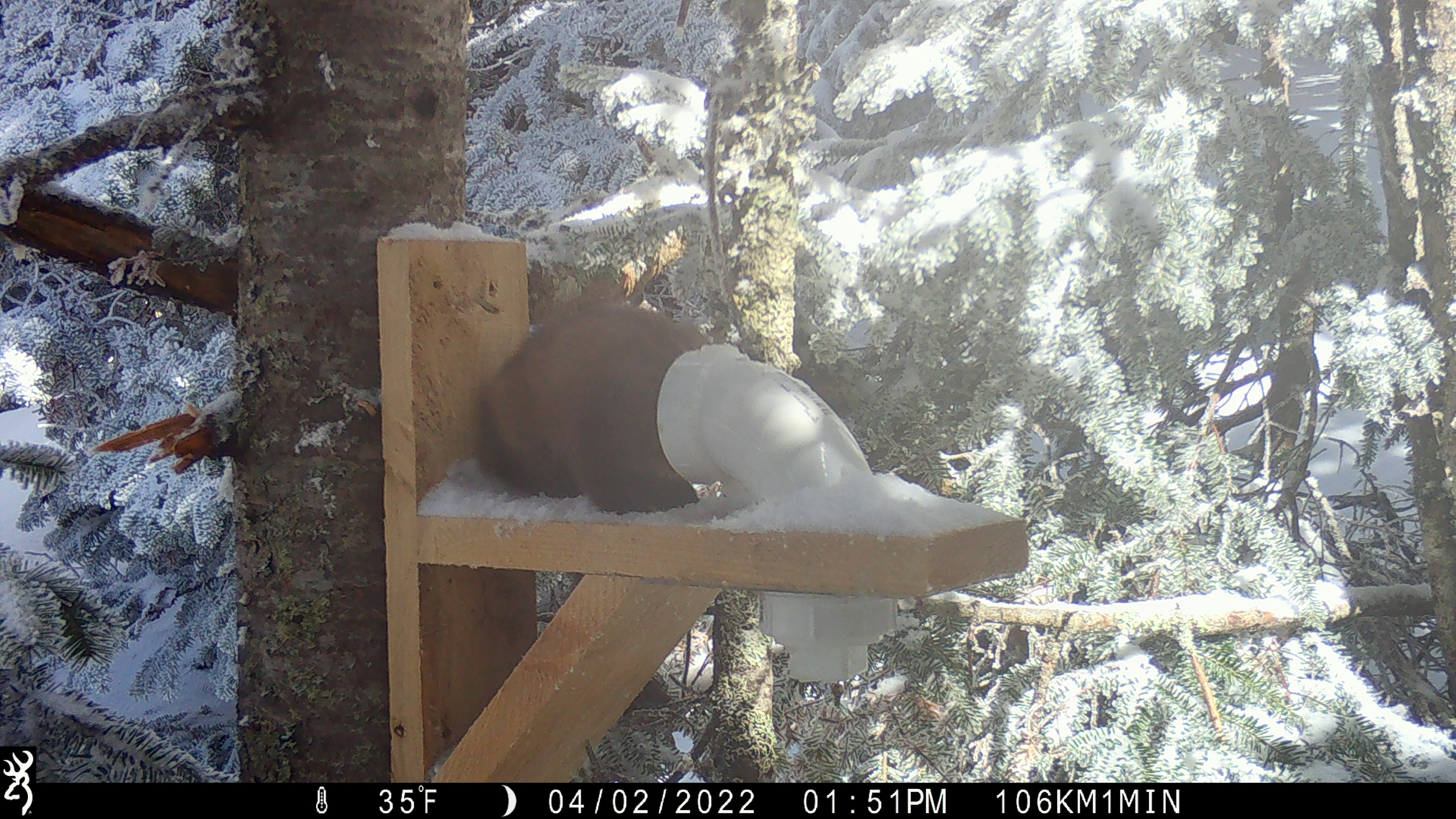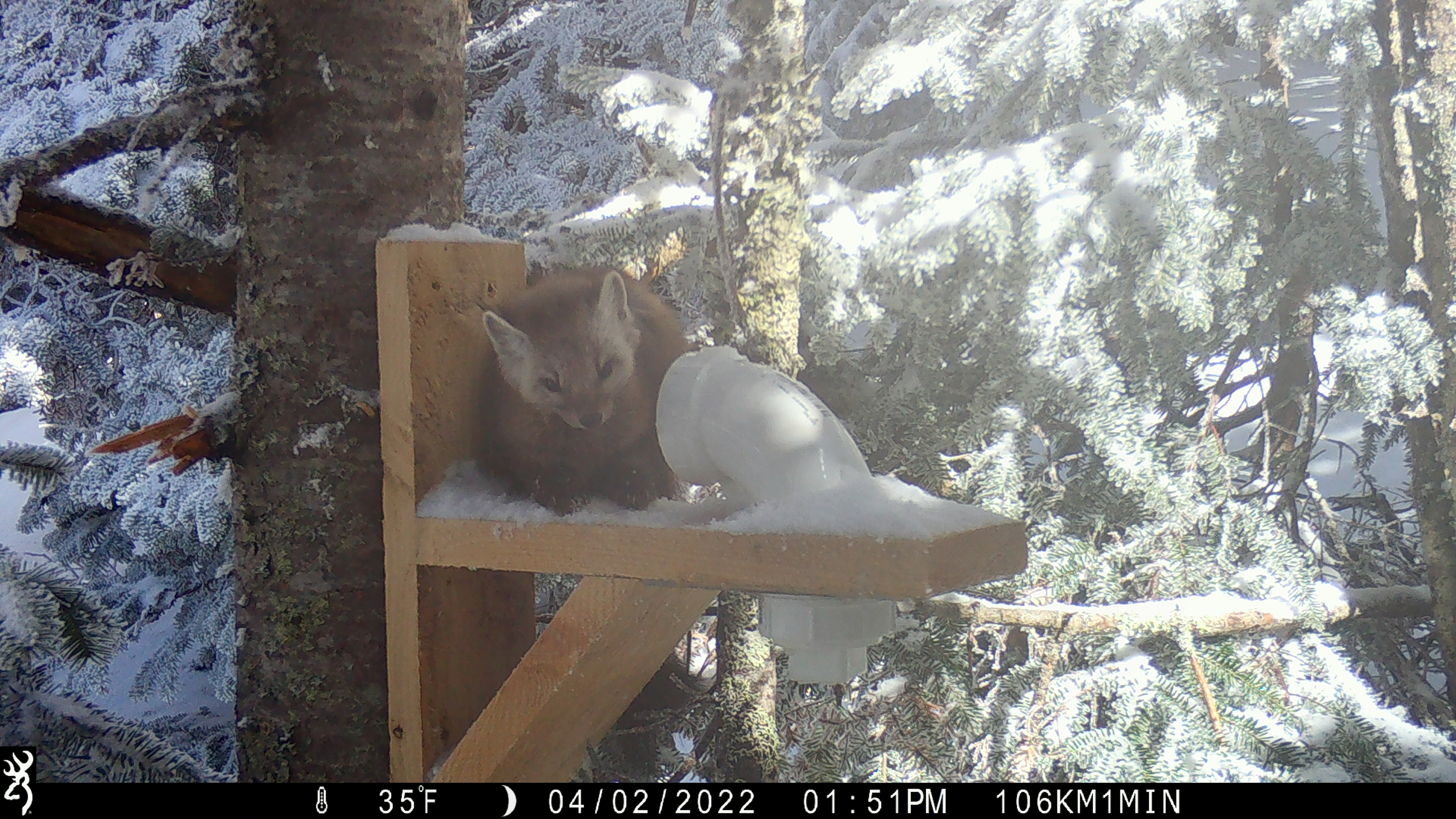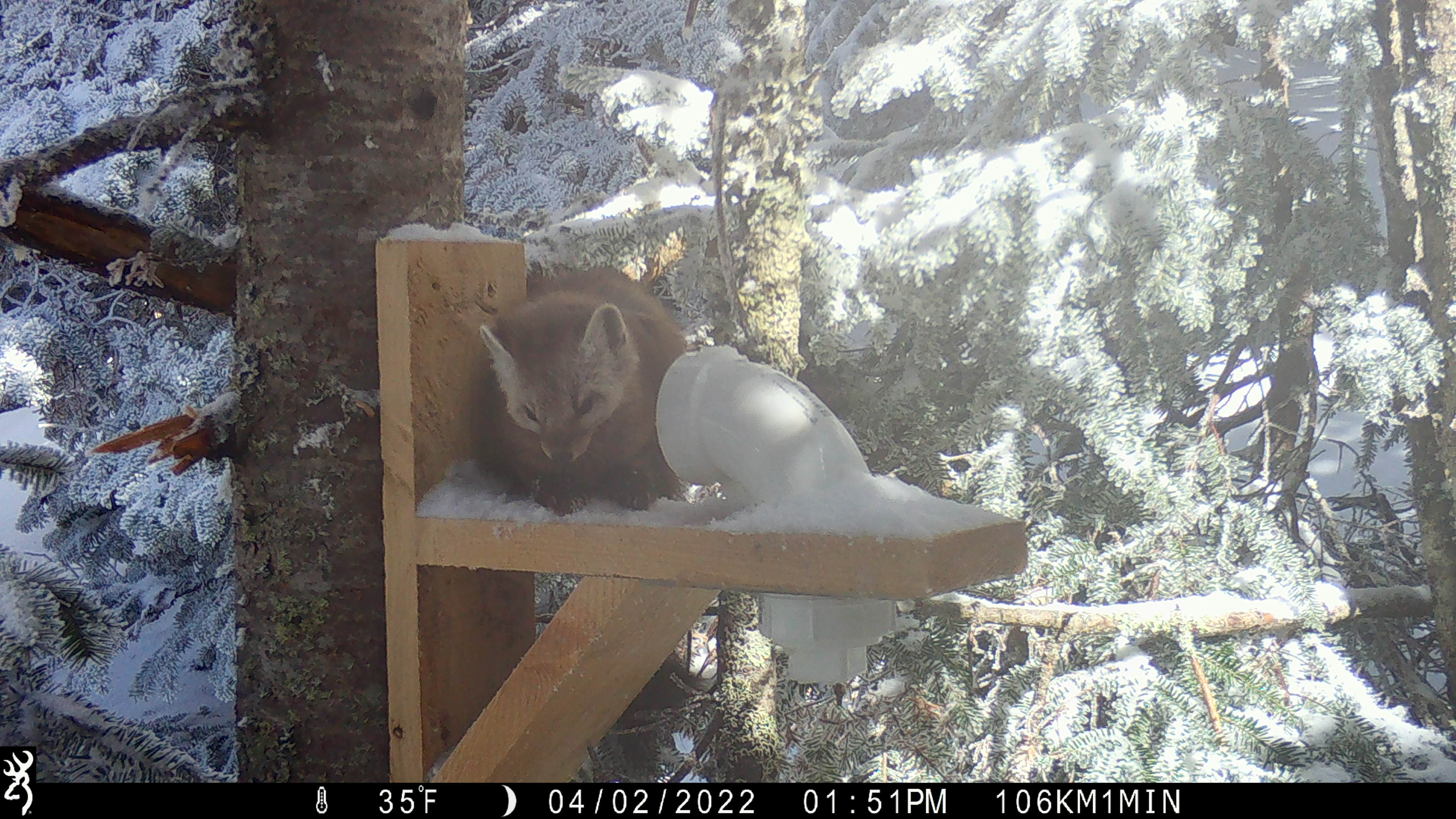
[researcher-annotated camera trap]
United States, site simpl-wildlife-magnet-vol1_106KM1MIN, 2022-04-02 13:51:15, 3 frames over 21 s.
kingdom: Animalia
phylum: Chordata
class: Mammalia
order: Carnivora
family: Mustelidae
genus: Martes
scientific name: Martes americana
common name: american marten